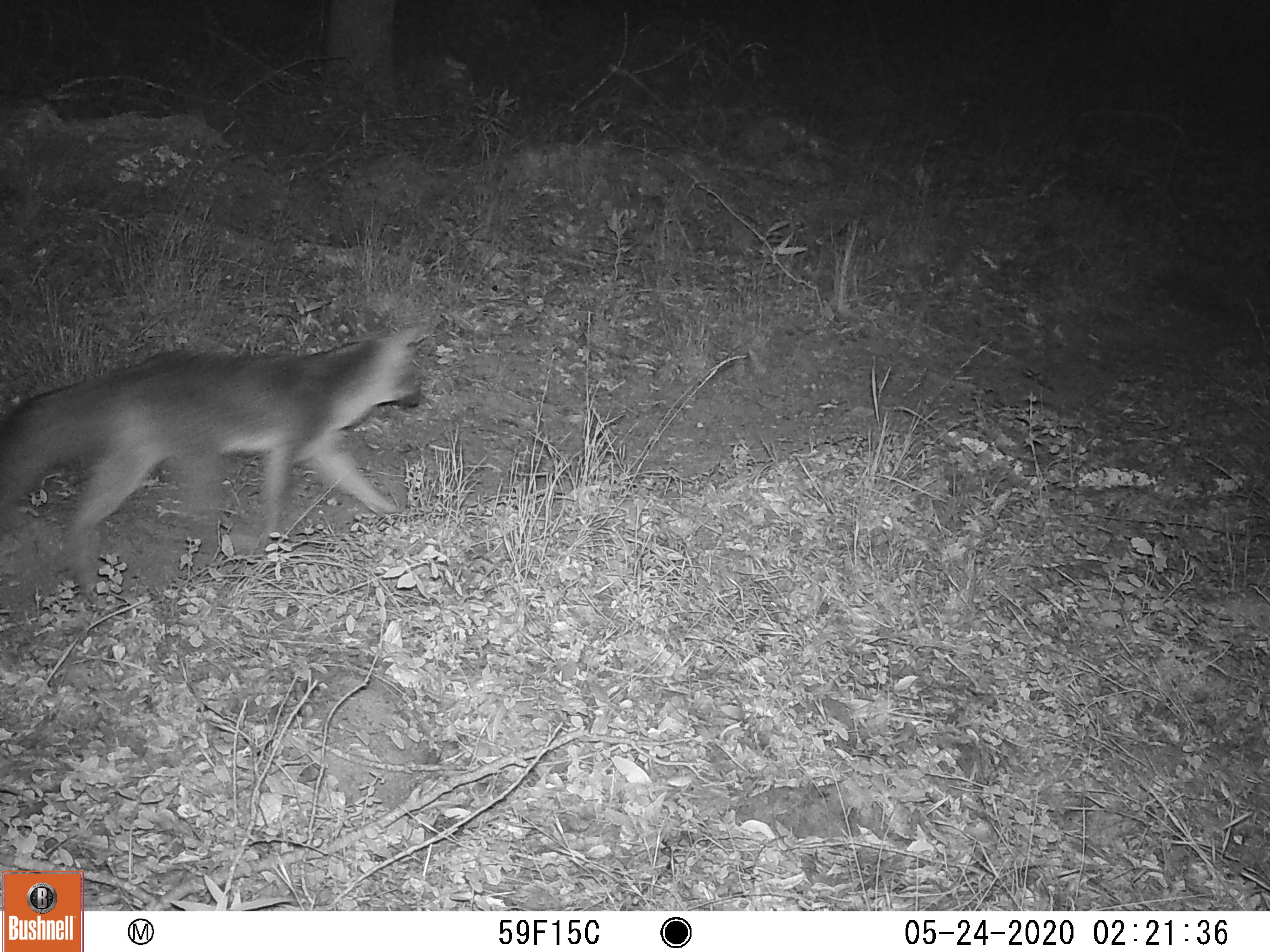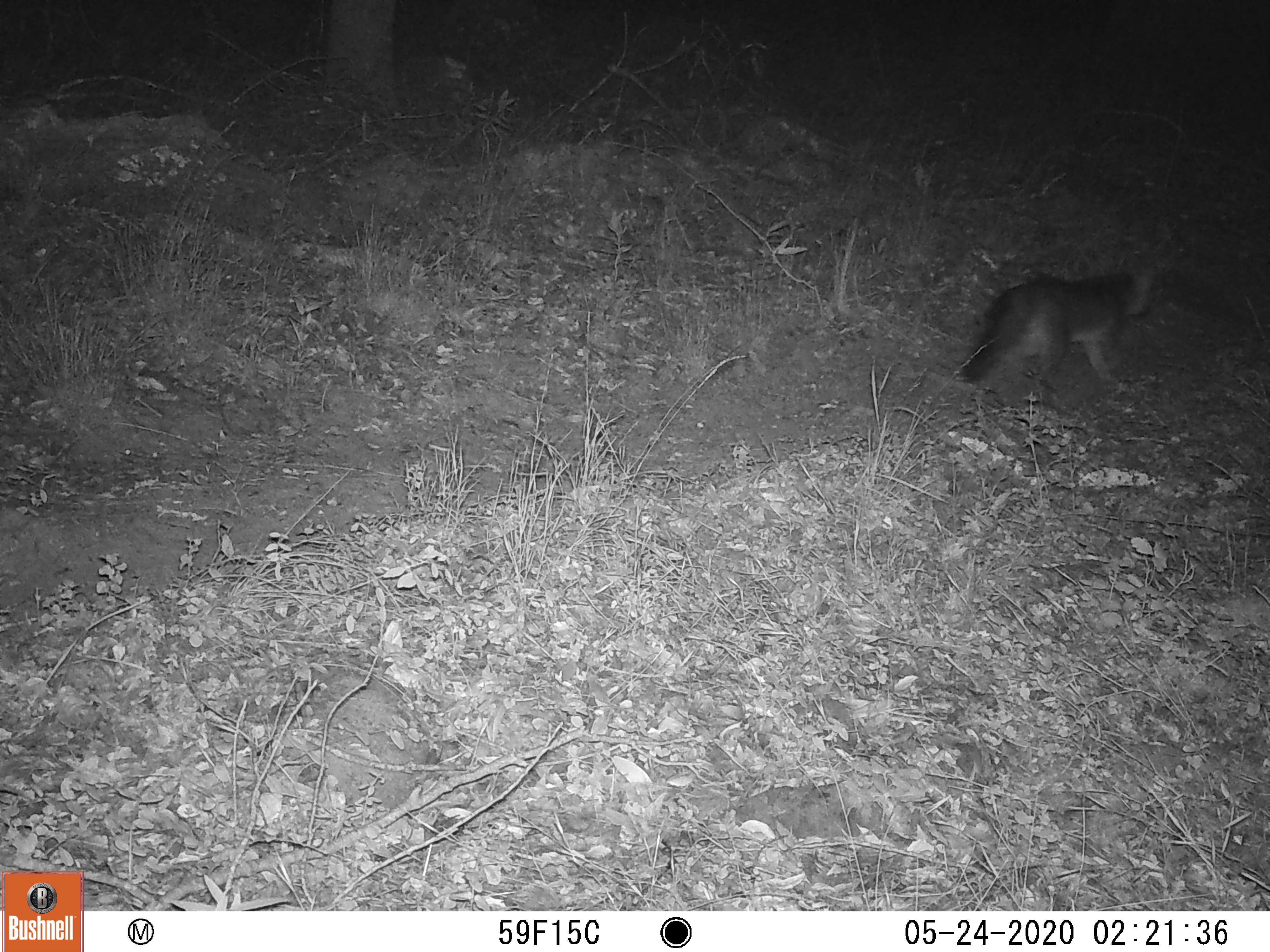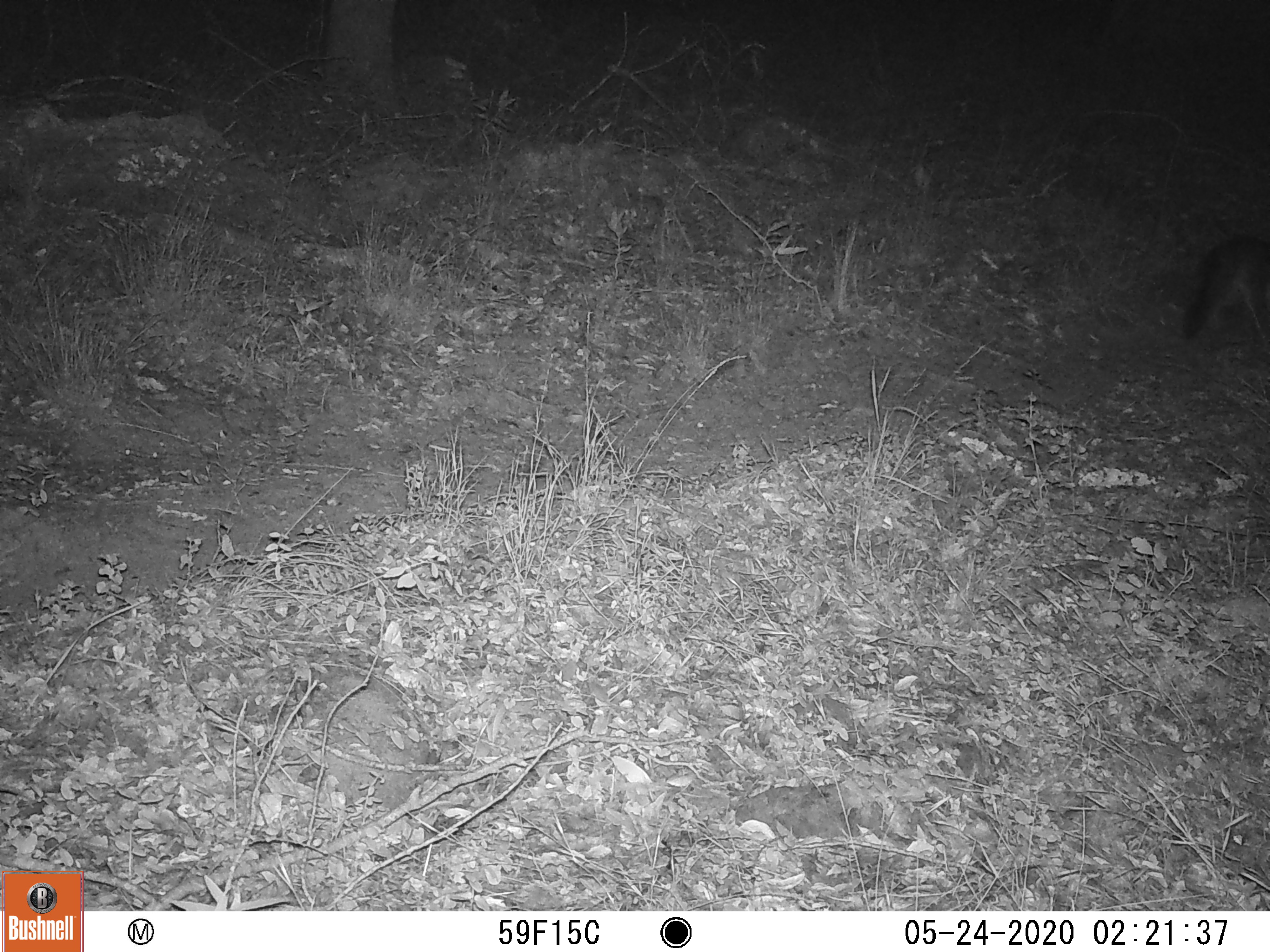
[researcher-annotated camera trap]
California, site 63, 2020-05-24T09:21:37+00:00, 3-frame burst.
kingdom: Animalia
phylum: Chordata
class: Mammalia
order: Carnivora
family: Canidae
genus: Urocyon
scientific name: Urocyon cinereoargenteus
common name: gray fox